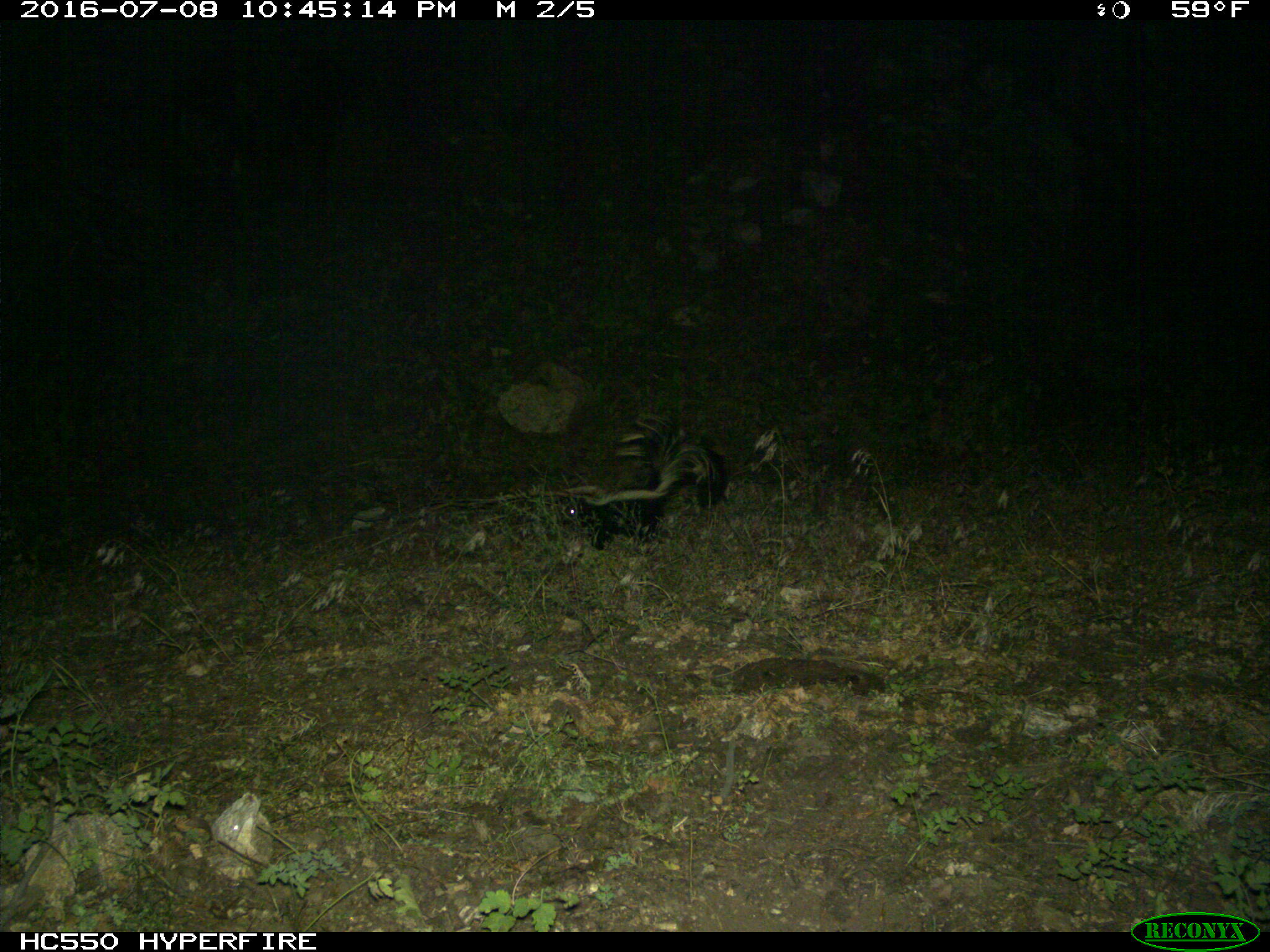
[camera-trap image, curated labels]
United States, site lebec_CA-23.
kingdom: Animalia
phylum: Chordata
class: Mammalia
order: Carnivora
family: Mephitidae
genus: Mephitis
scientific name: Mephitis mephitis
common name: striped skunk